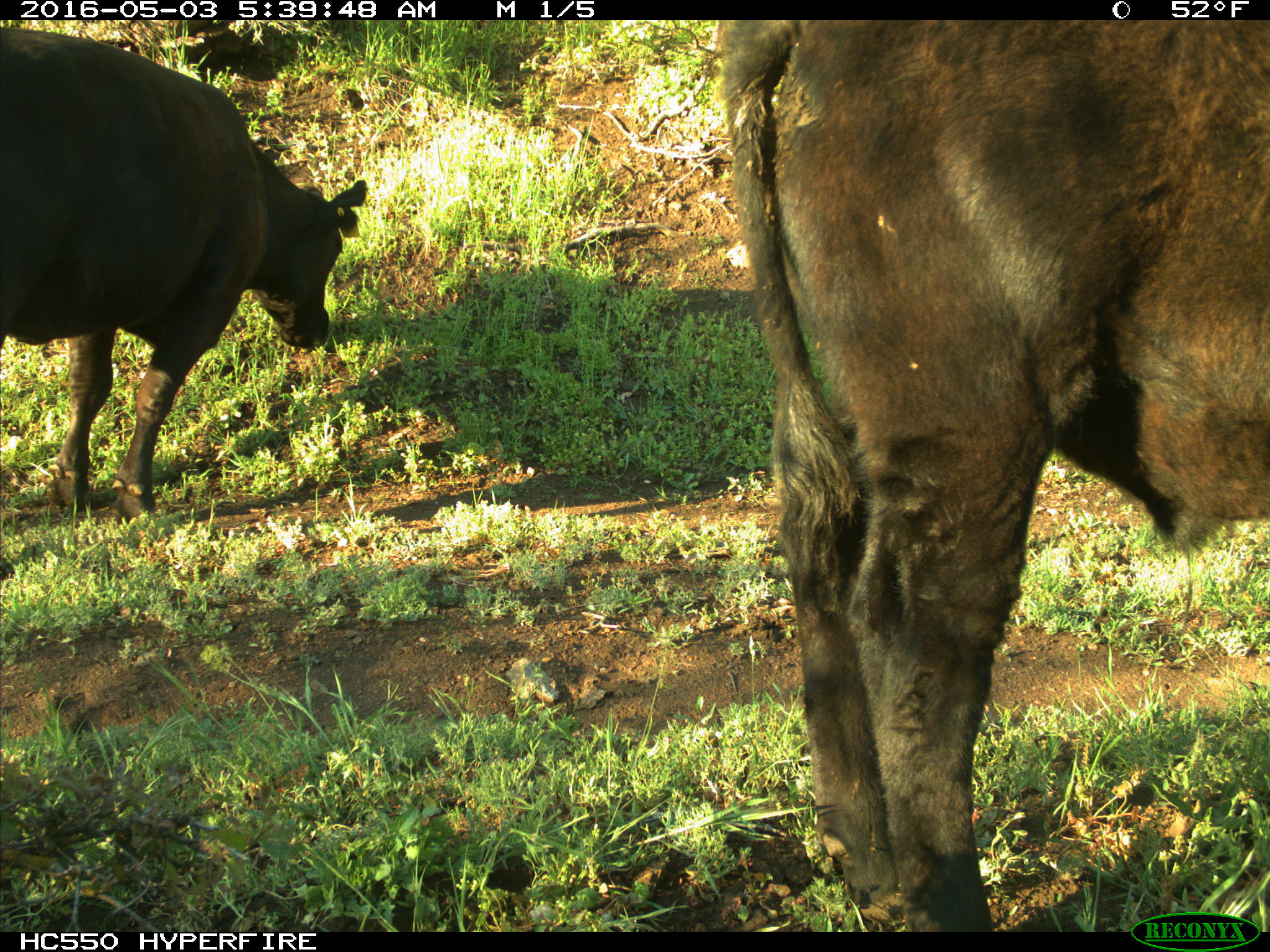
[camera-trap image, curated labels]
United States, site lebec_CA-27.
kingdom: Animalia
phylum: Chordata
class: Mammalia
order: Artiodactyla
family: Bovidae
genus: Bos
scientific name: Bos taurus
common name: domestic cow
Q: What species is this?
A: Bos taurus (domestic cow).